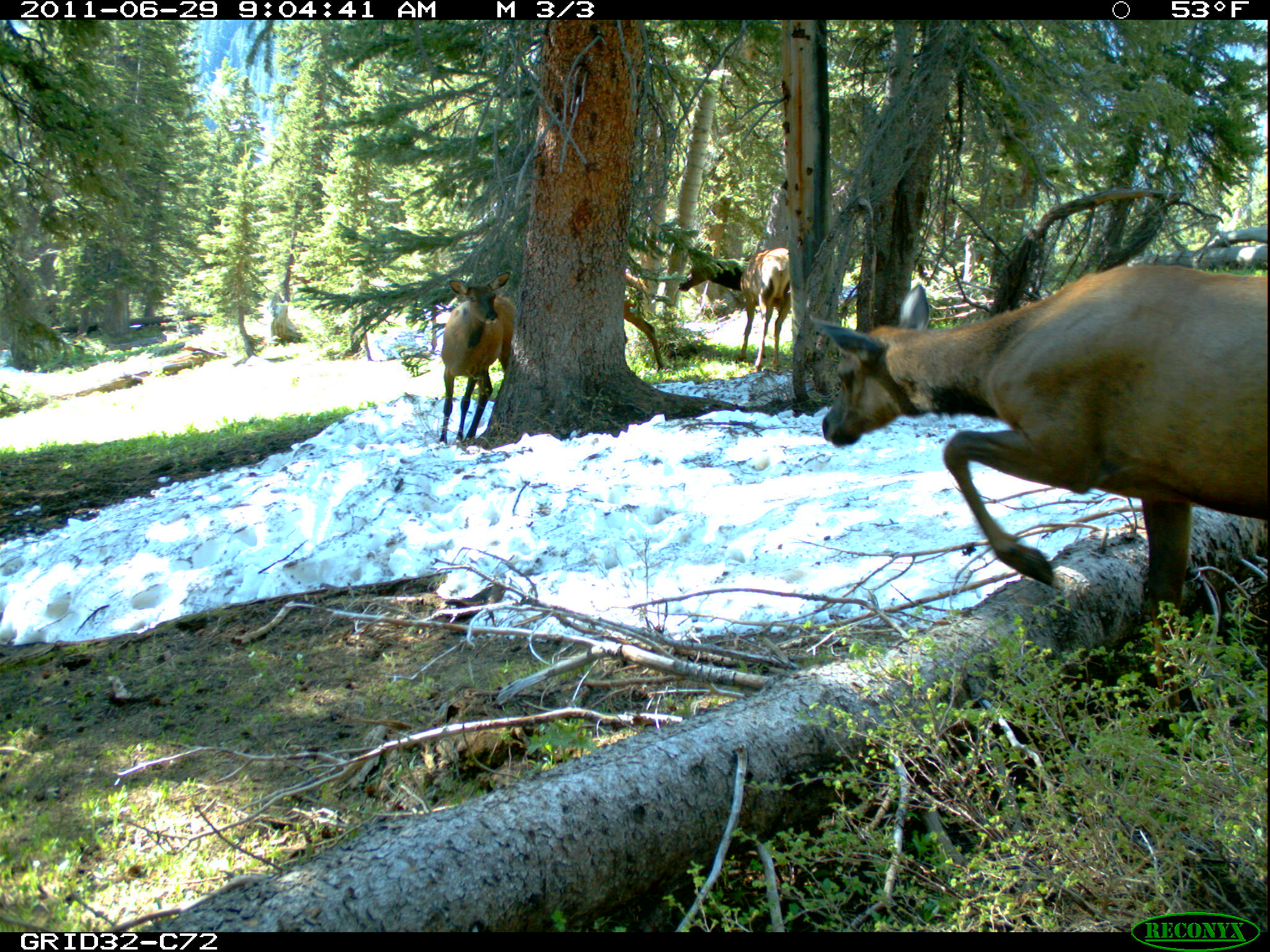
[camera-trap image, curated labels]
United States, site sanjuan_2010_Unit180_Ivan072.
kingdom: Animalia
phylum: Chordata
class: Mammalia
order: Artiodactyla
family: Cervidae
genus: Cervus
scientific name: Cervus elaphus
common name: red deer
Cervus elaphus (red deer).